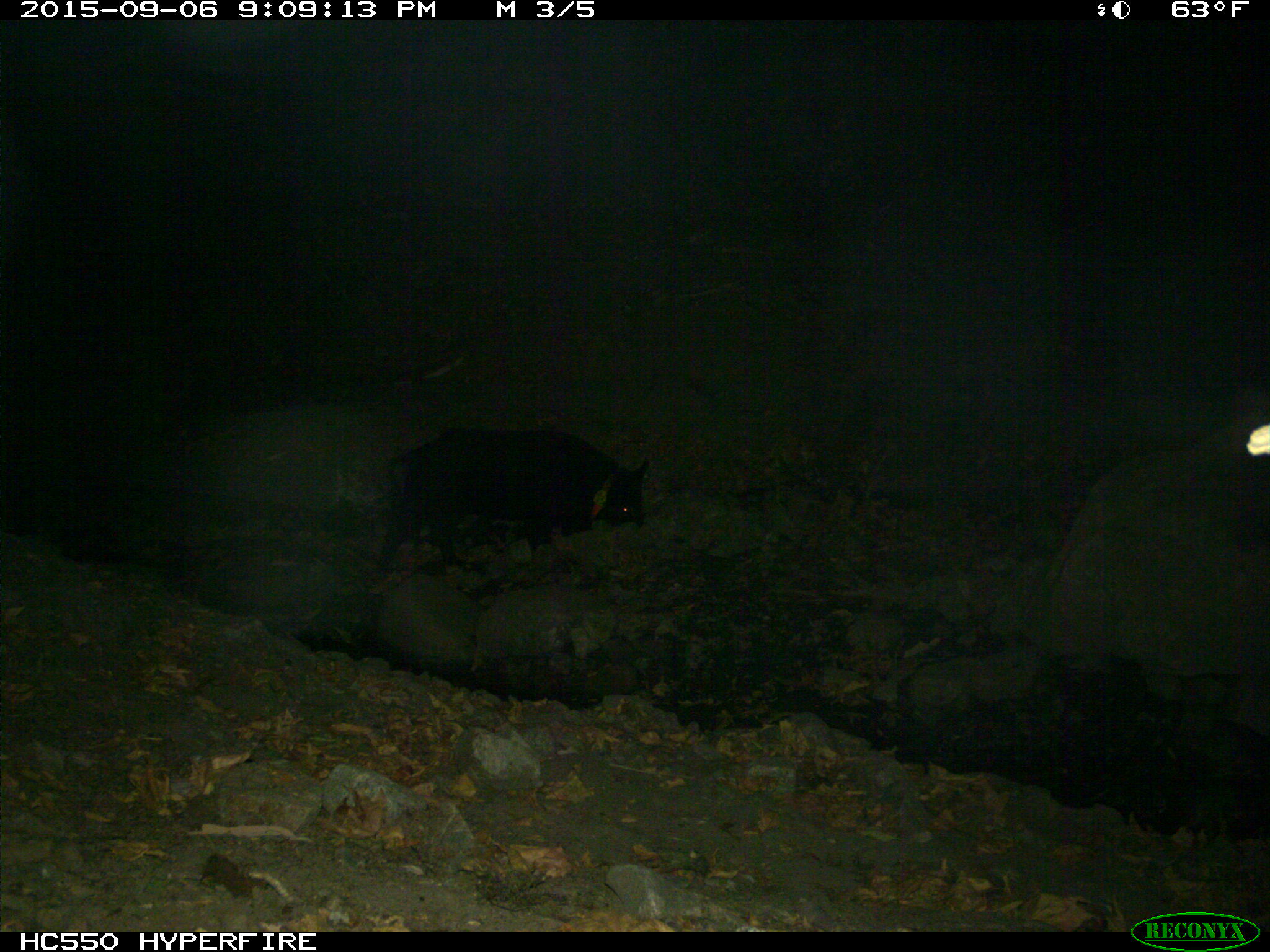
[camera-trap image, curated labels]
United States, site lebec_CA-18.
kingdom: Animalia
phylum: Chordata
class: Mammalia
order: Artiodactyla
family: Suidae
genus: Sus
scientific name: Sus scrofa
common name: wild boar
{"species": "Sus scrofa (wild boar)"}